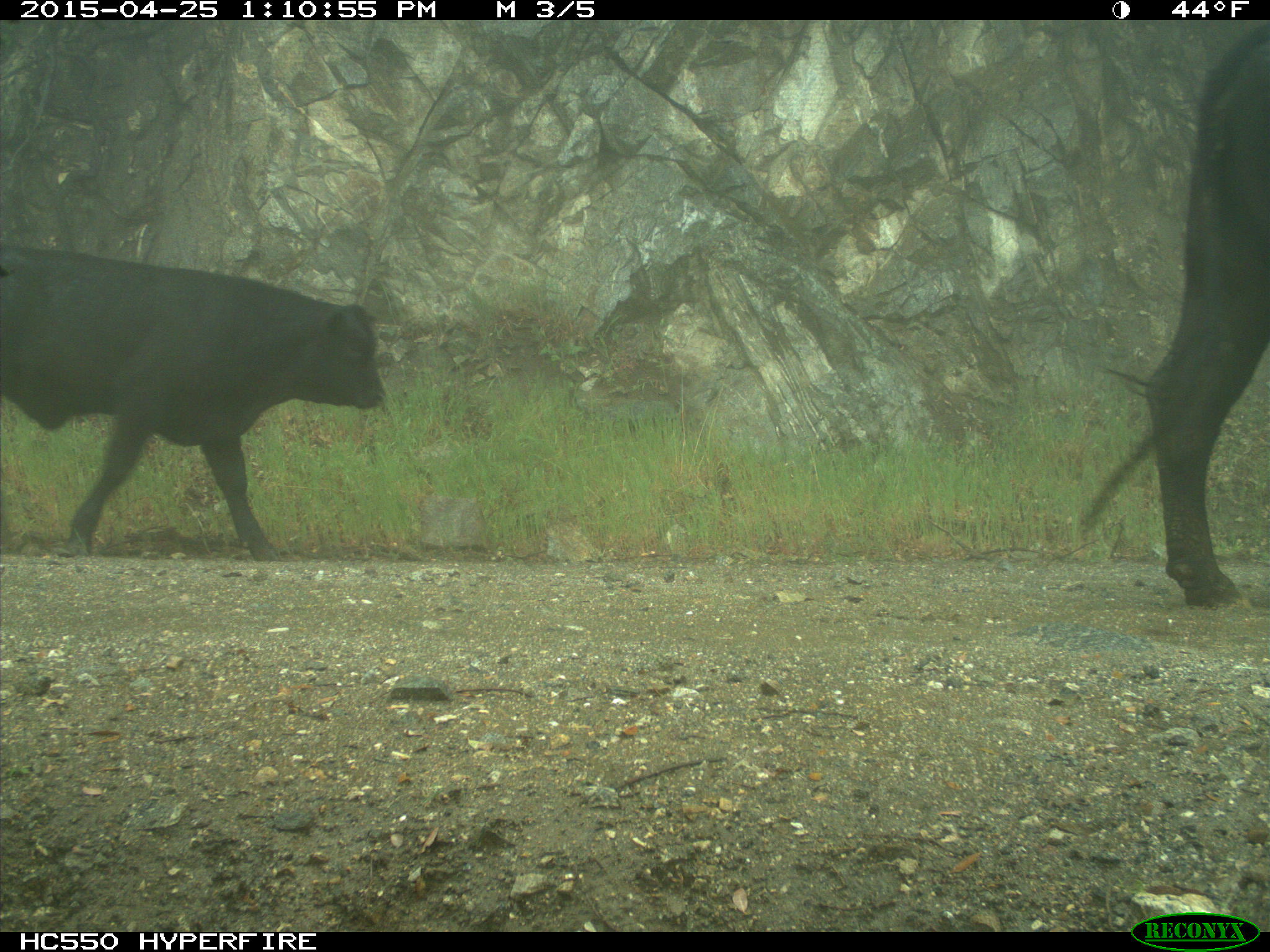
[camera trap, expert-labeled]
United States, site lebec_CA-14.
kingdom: Animalia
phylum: Chordata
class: Mammalia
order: Artiodactyla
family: Bovidae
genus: Bos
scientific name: Bos taurus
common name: domestic cow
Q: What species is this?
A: Bos taurus (domestic cow).